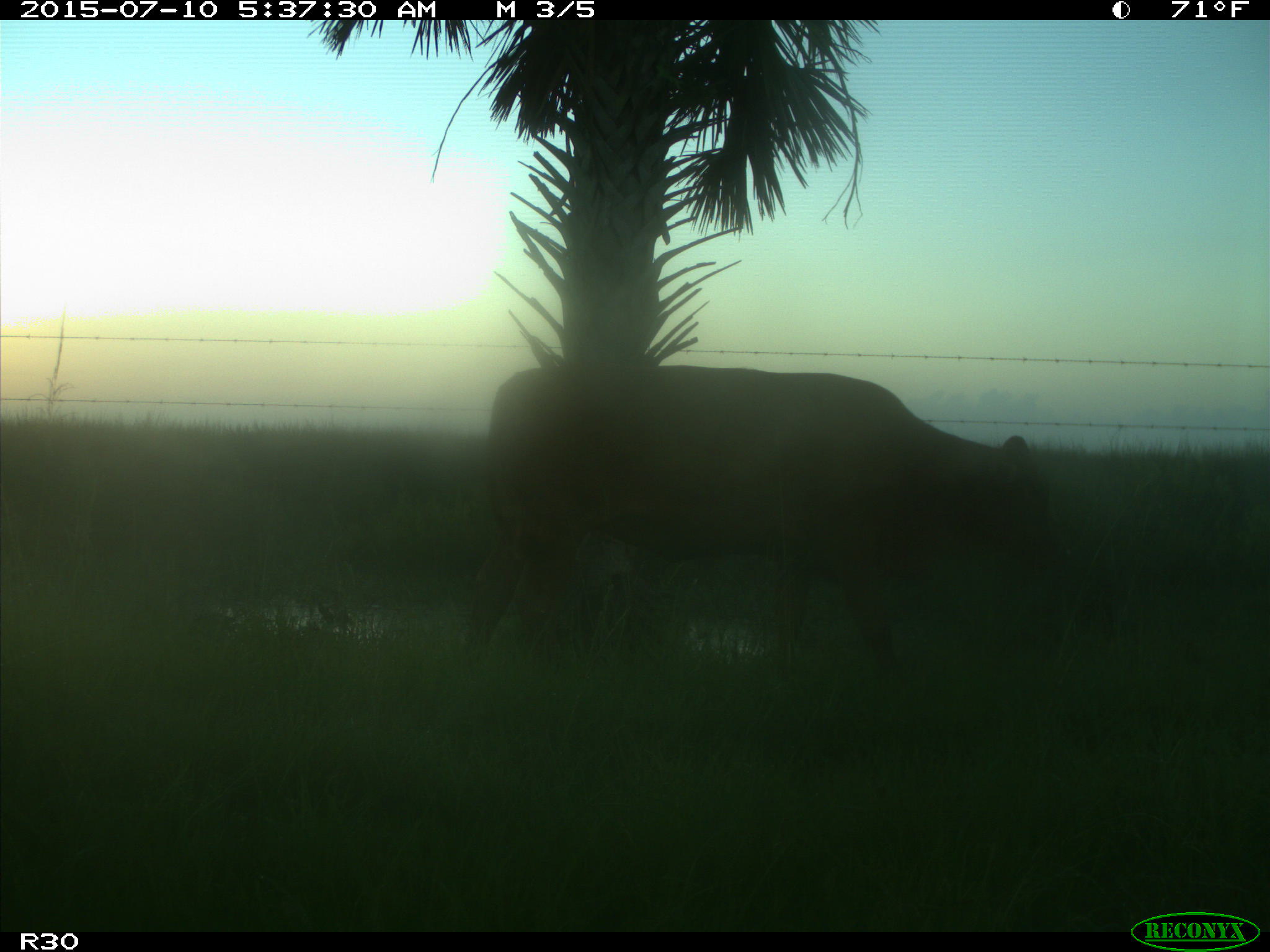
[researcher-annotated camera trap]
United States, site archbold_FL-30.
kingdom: Animalia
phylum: Chordata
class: Mammalia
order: Artiodactyla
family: Bovidae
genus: Bos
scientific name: Bos taurus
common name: domestic cow